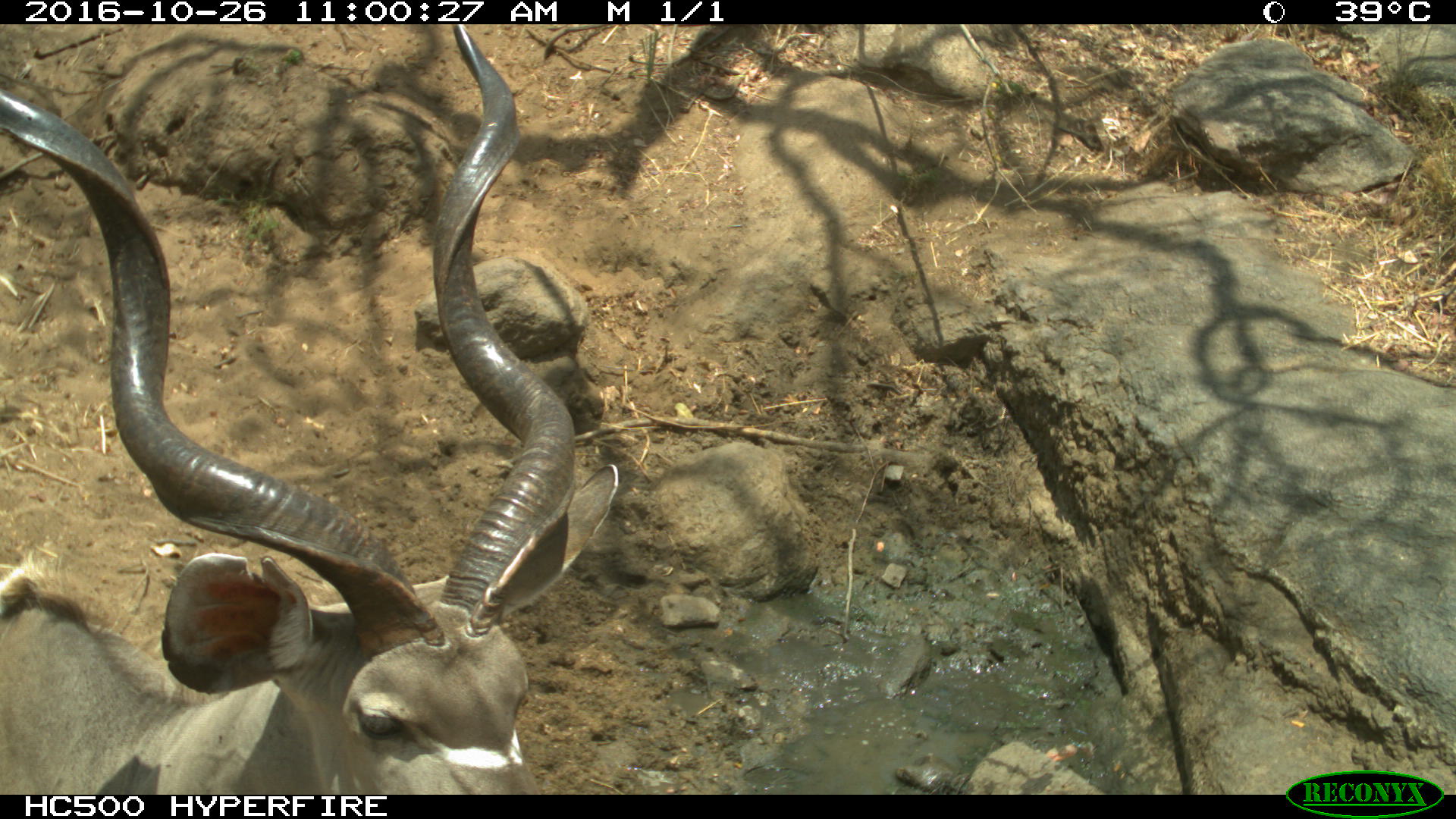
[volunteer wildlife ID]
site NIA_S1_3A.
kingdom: Animalia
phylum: Chordata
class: Mammalia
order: Artiodactyla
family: Bovidae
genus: Tragelaphus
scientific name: Tragelaphus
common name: kudu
Kudu (Tragelaphus), count 1. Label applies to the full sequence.